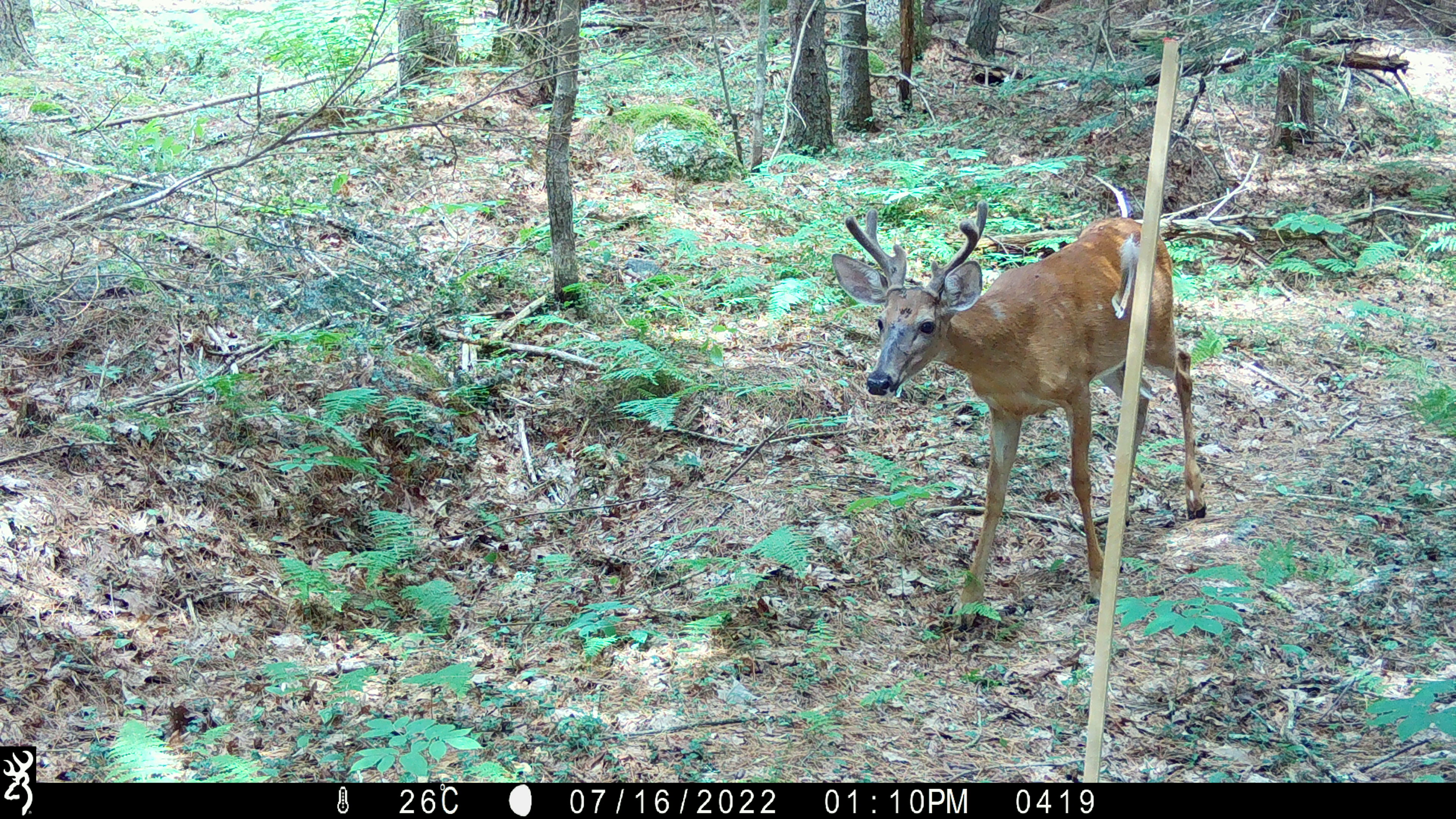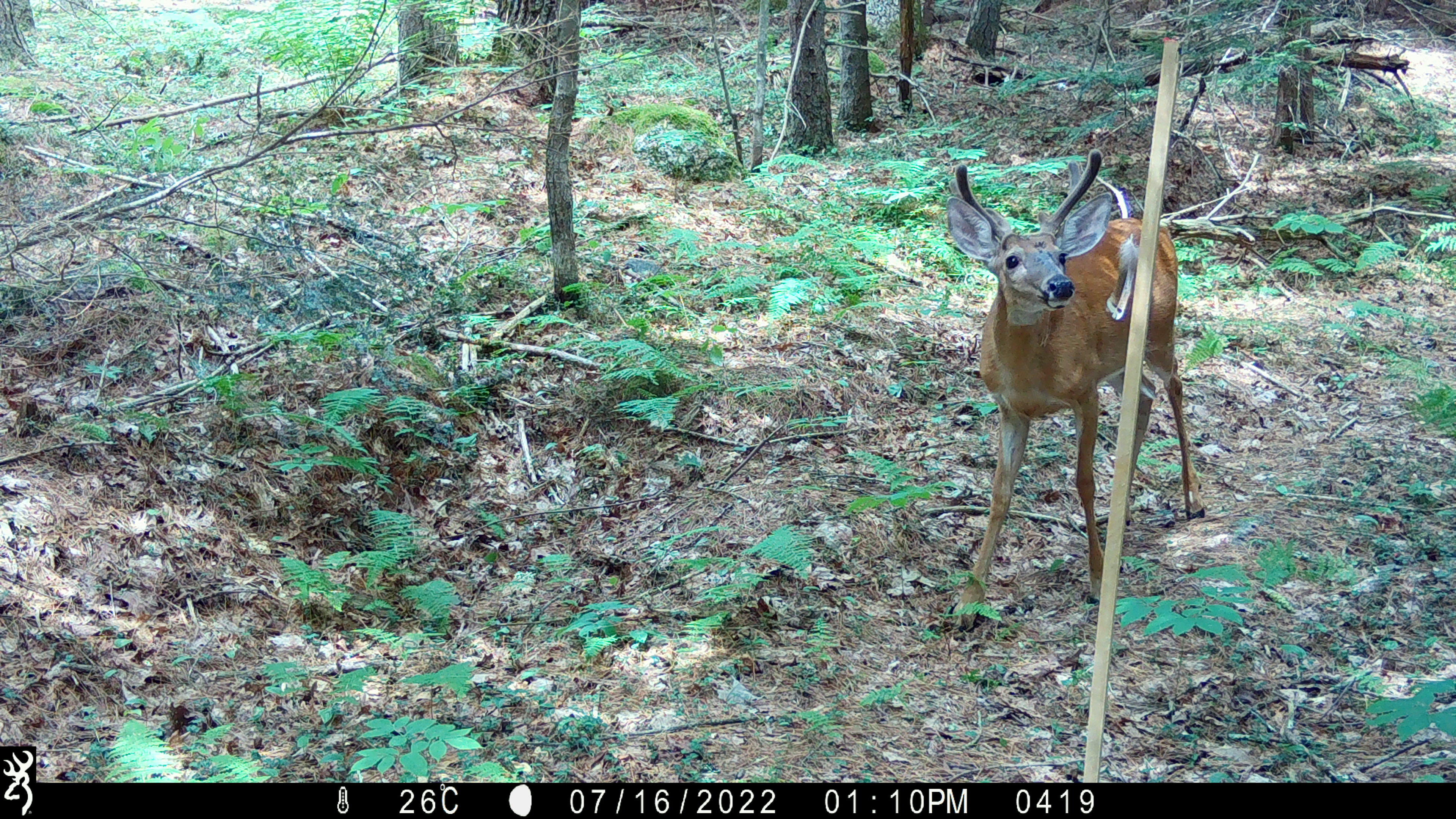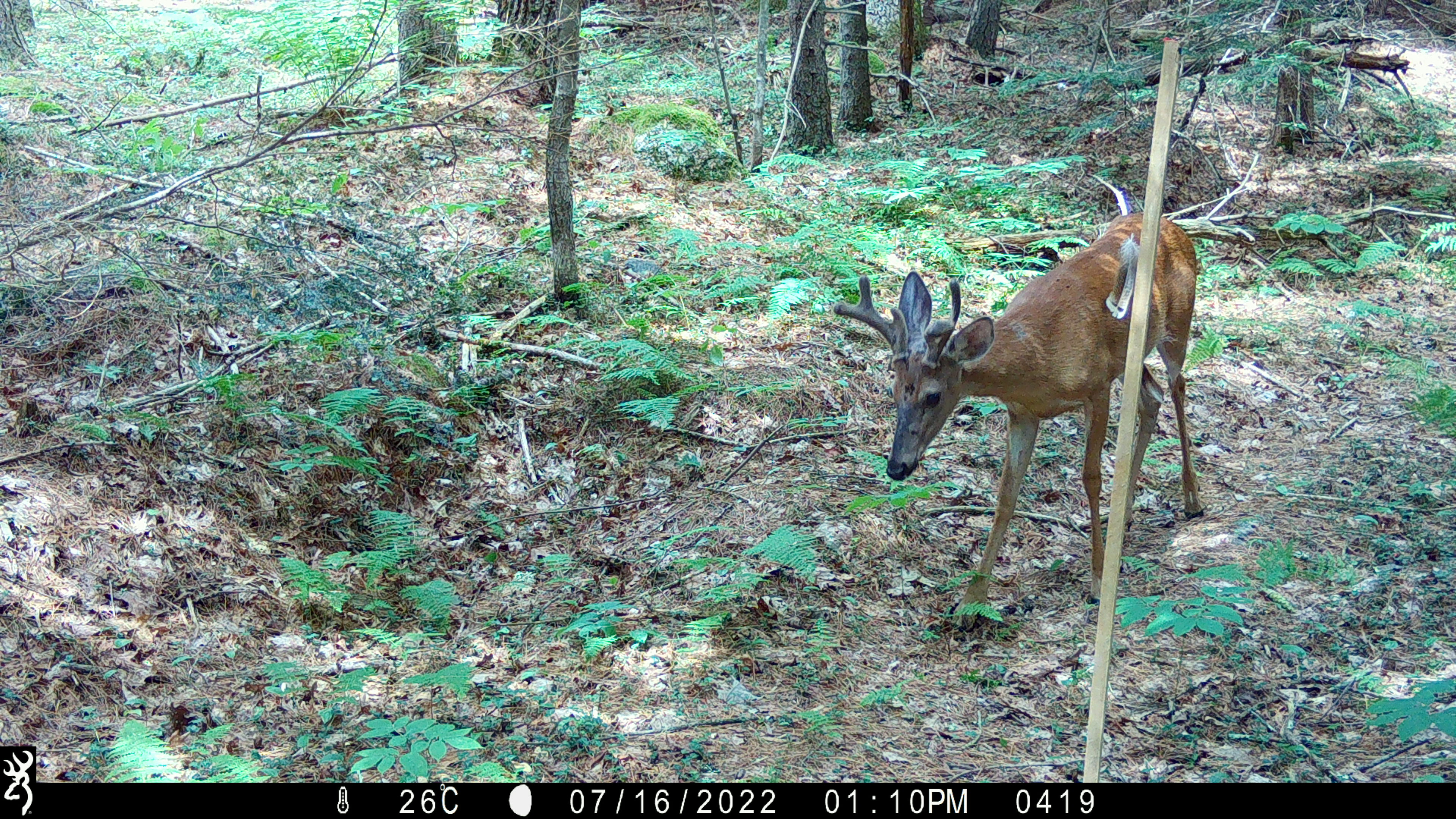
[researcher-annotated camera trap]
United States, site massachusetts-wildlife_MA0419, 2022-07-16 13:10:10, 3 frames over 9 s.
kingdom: Animalia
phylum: Chordata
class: Mammalia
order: Artiodactyla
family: Cervidae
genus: Odocoileus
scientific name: Odocoileus virginianus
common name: white-tailed deer